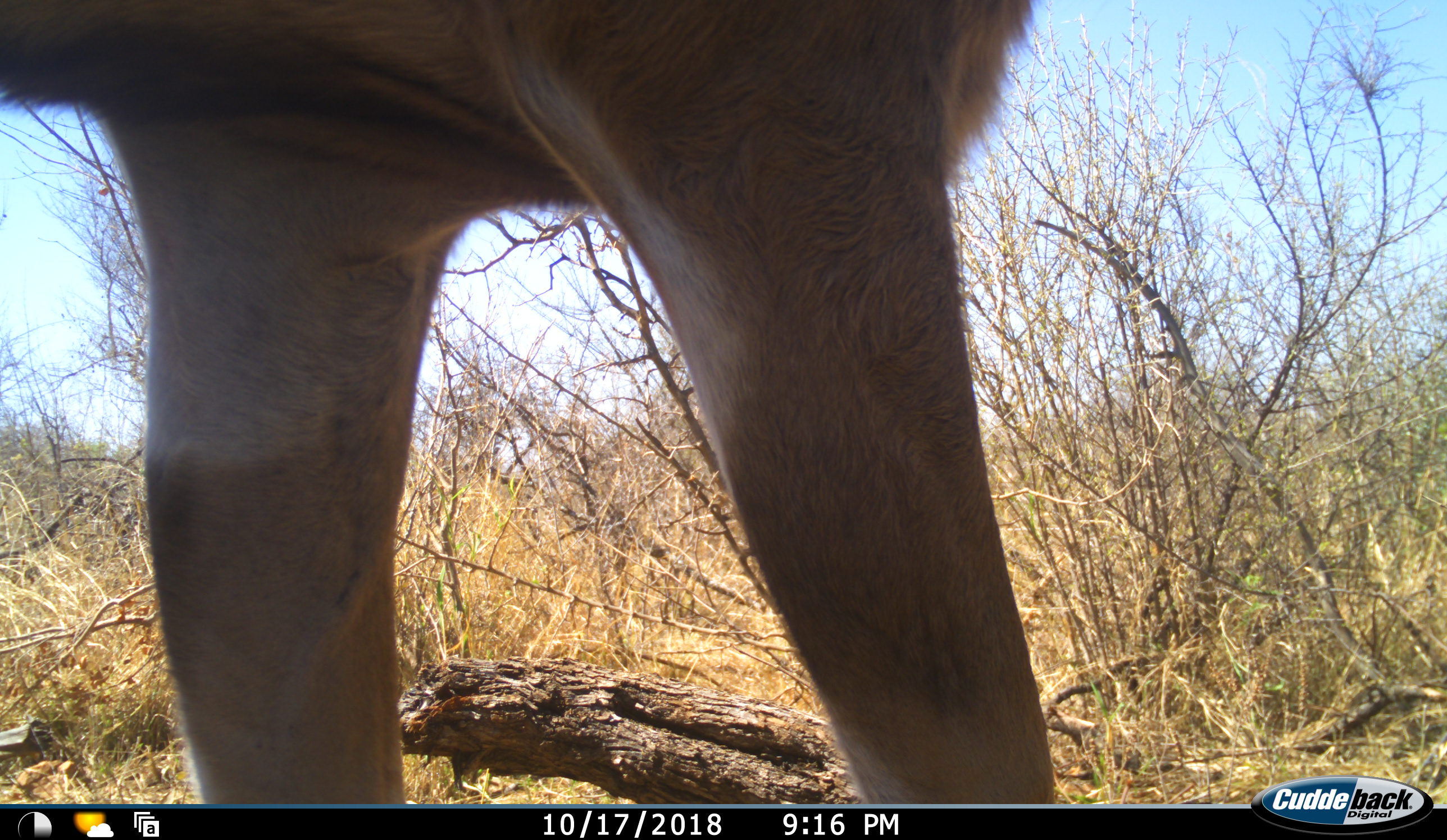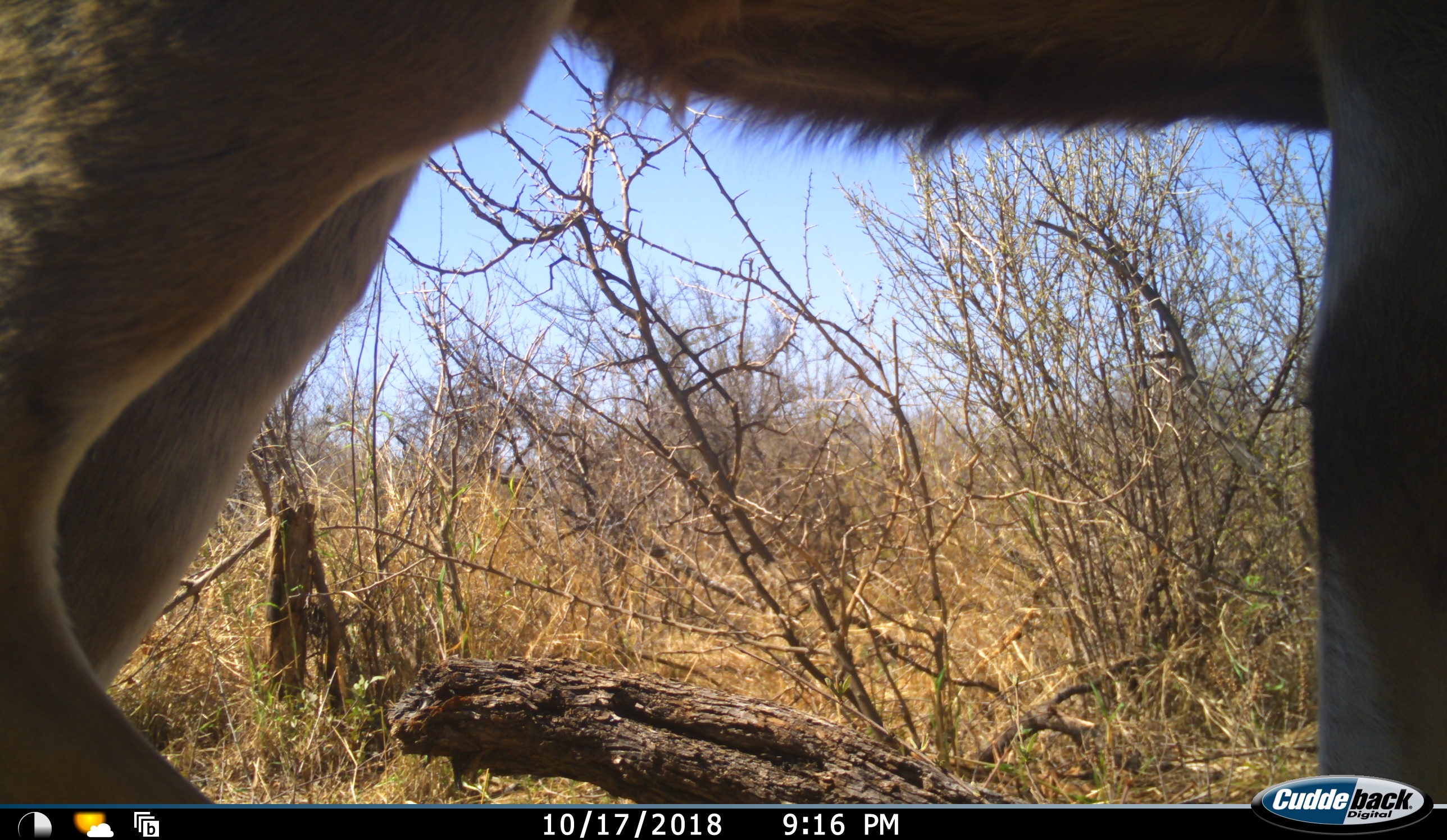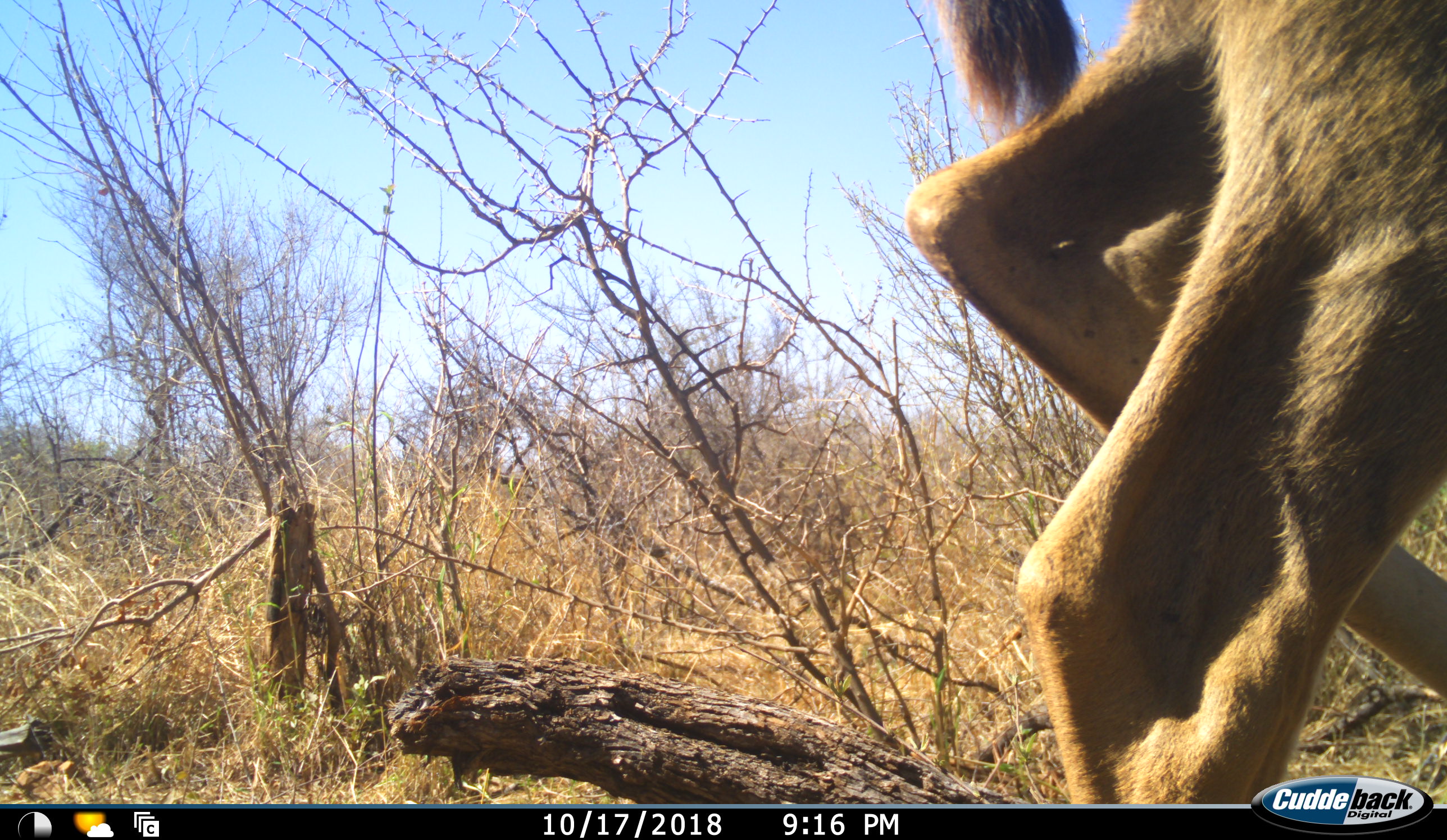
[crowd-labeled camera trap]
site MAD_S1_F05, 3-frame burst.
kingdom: Animalia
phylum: Chordata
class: Mammalia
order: Artiodactyla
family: Bovidae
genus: Aepyceros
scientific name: Aepyceros melampus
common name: impala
Impala (Aepyceros melampus), count 1. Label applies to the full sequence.